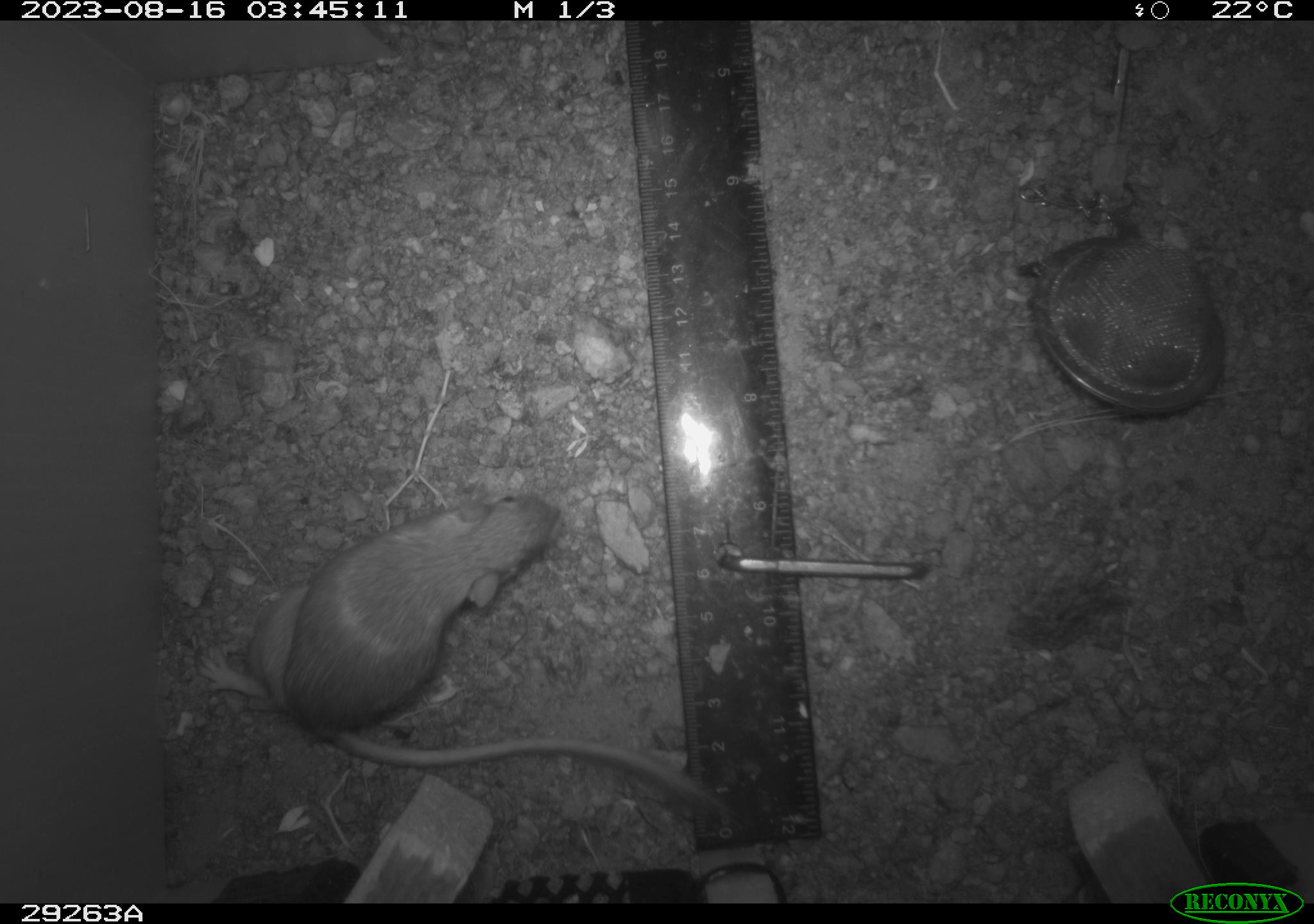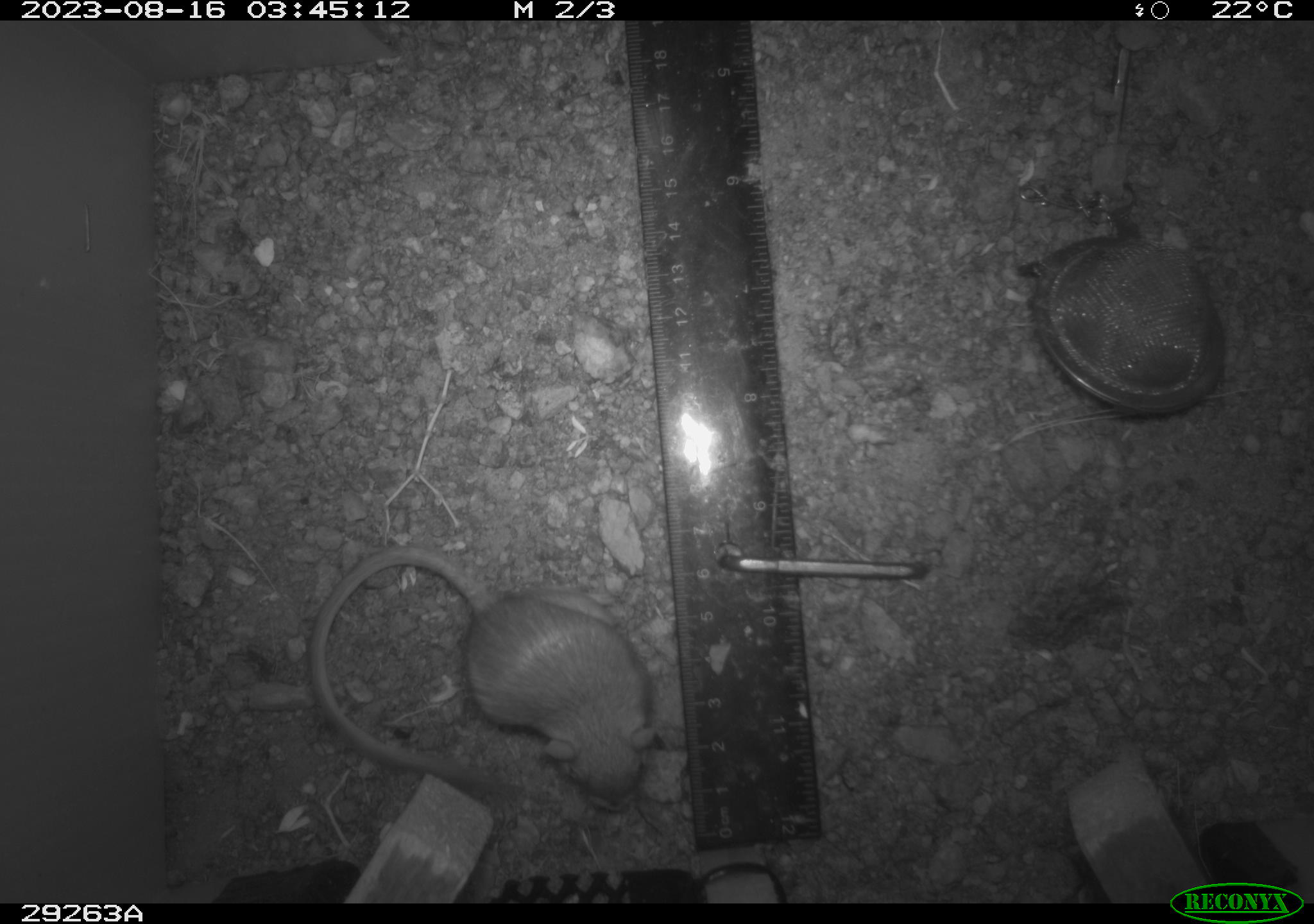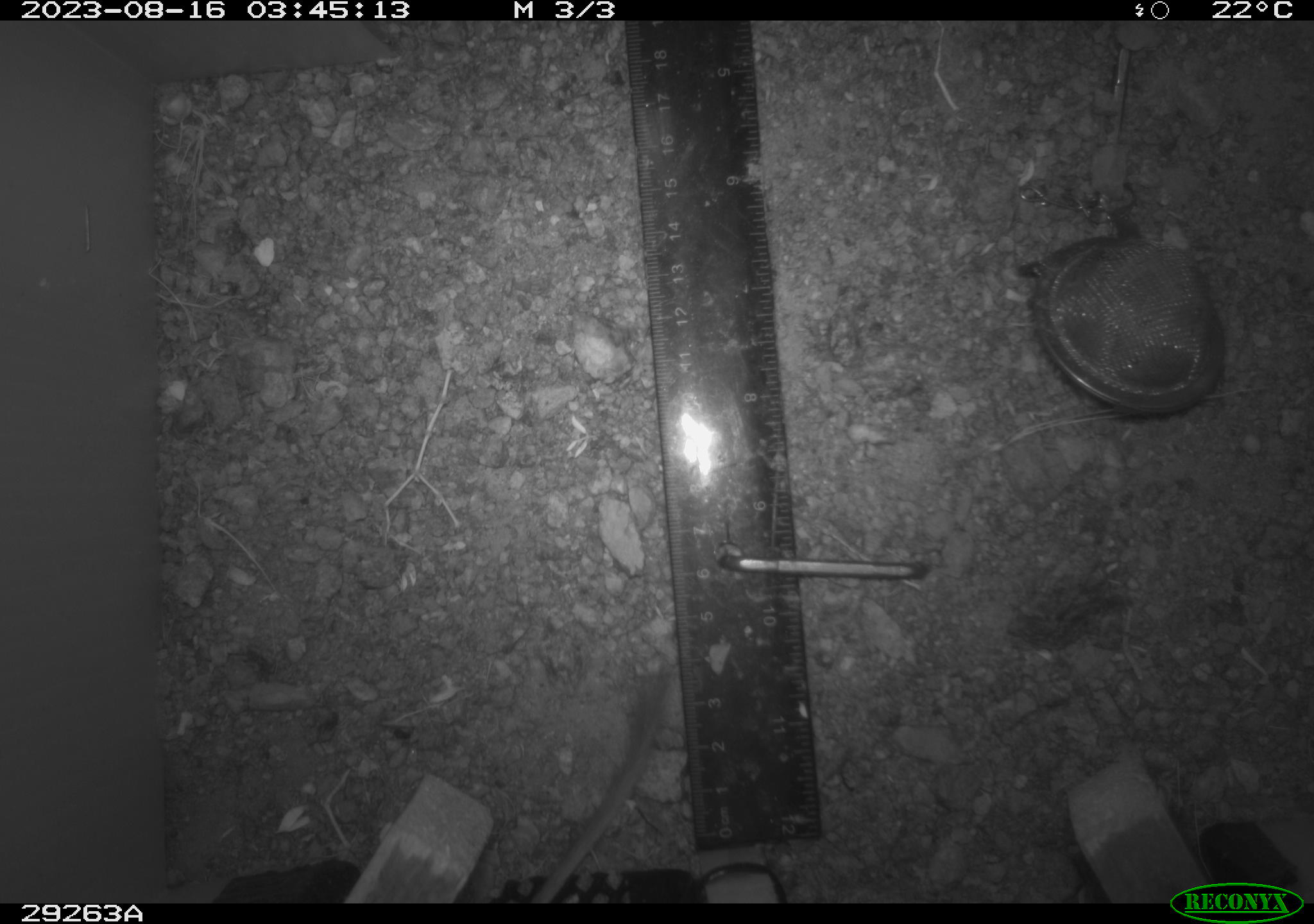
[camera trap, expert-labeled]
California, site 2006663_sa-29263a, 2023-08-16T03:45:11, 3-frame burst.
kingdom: Animalia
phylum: Chordata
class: Mammalia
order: Rodentia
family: Heteromyidae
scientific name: Heteromyidae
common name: kangaroo rats and pocket mice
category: heteromyidae family